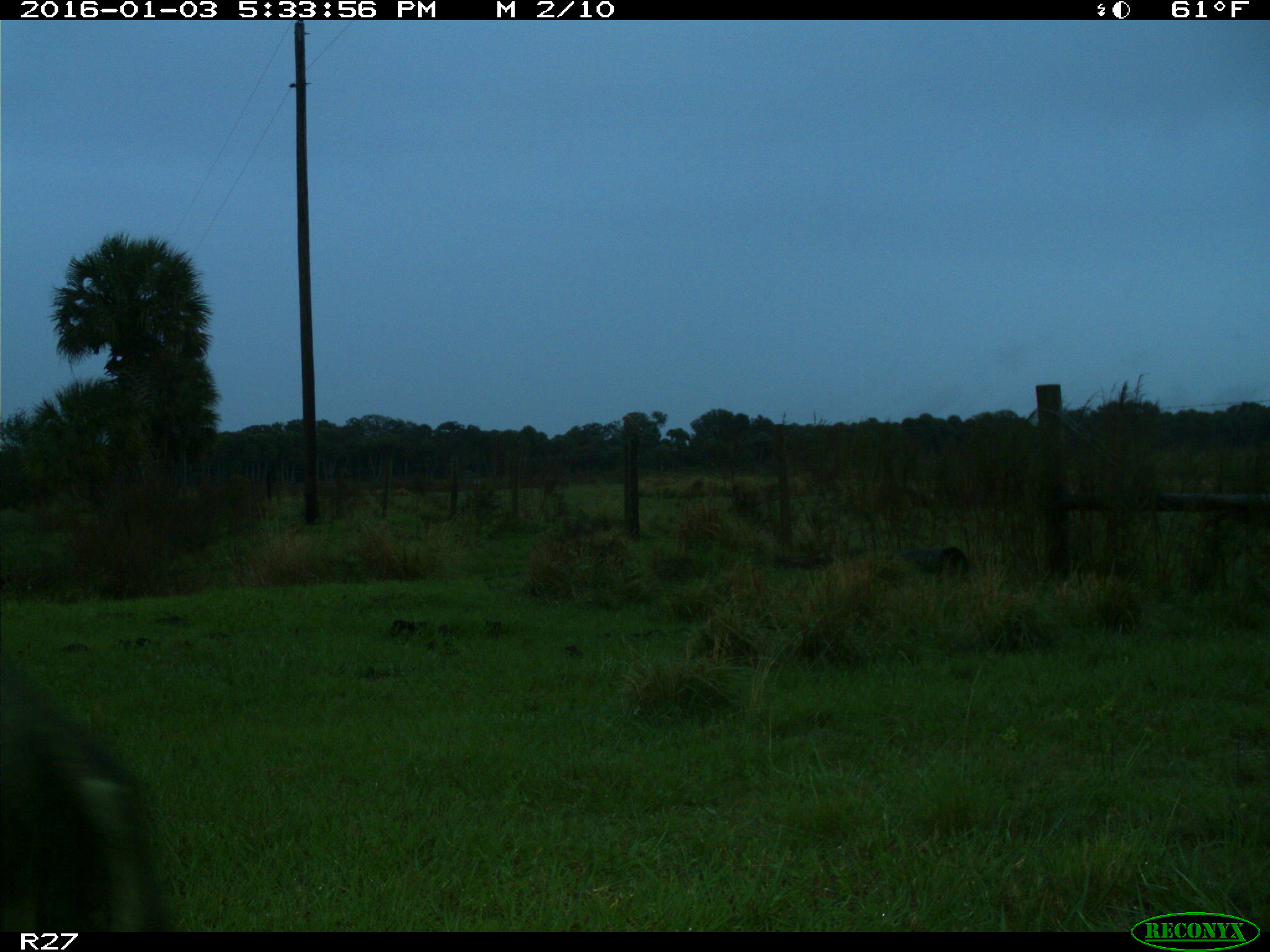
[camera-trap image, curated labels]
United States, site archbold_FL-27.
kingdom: Animalia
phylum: Chordata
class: Mammalia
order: Artiodactyla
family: Bovidae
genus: Bos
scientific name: Bos taurus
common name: domestic cow